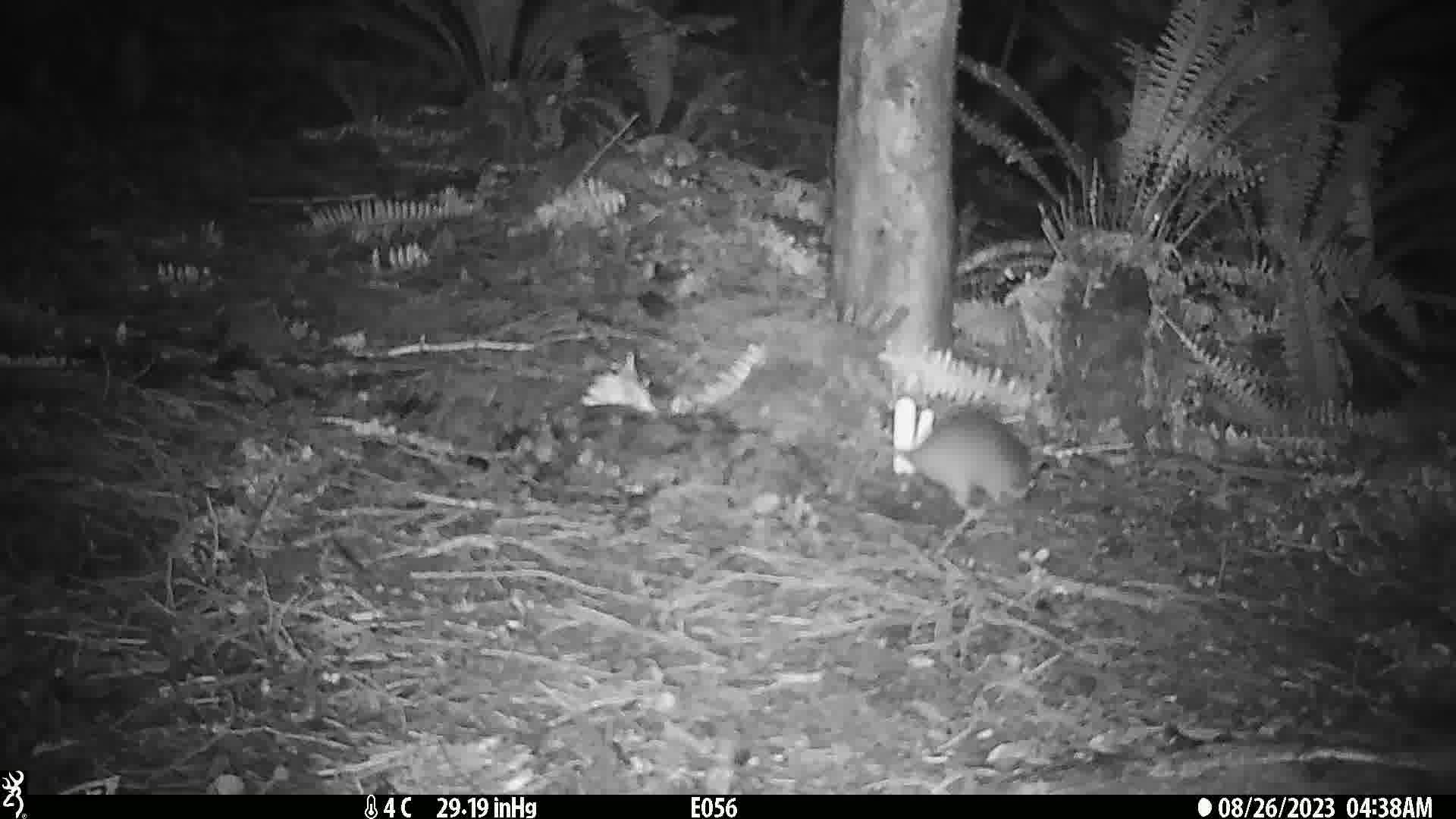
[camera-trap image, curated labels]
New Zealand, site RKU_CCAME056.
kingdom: Animalia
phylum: Chordata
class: Mammalia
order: Rodentia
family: Muridae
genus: Rattus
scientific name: Rattus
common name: rat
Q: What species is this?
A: Rat (Rattus).